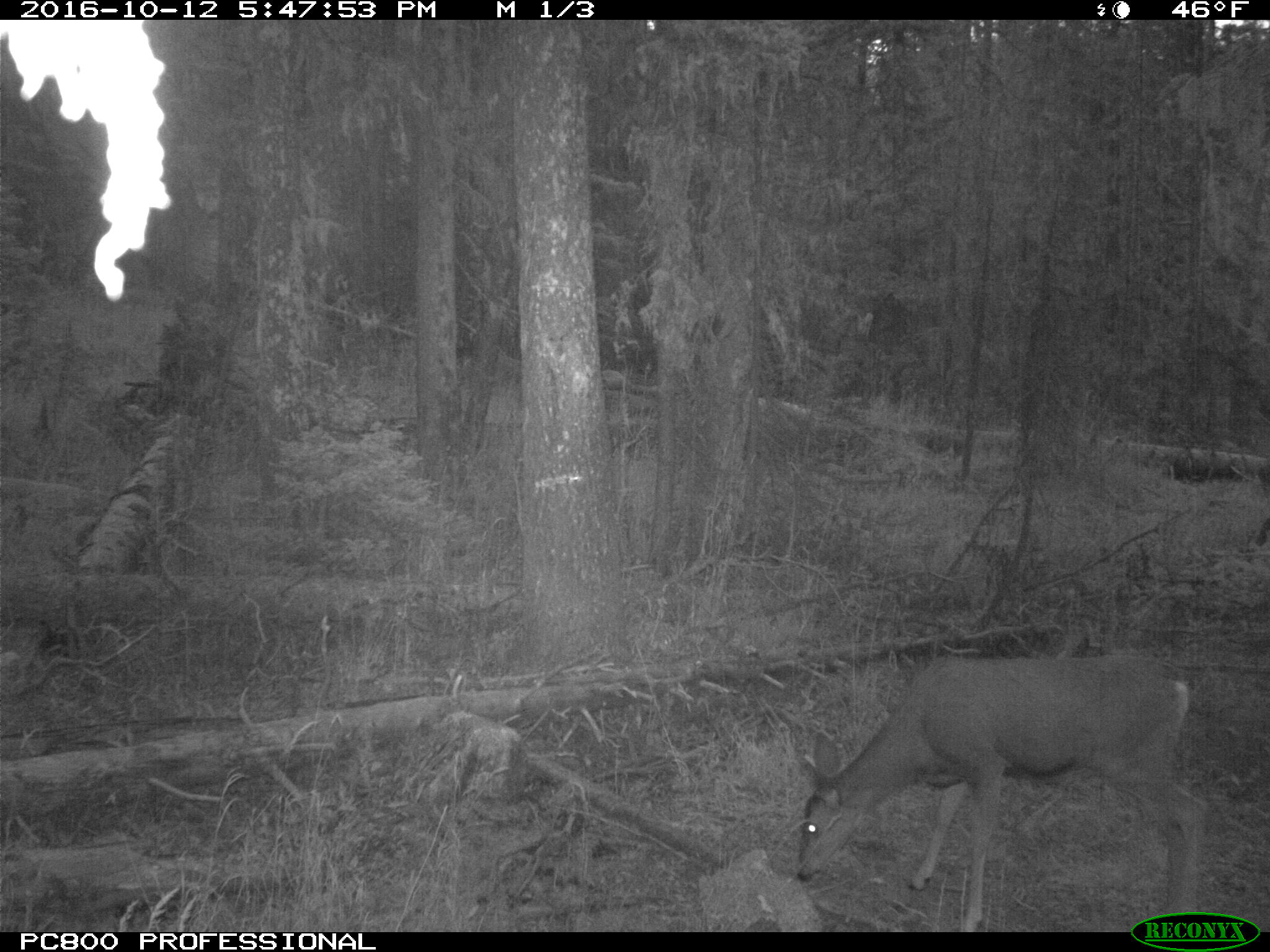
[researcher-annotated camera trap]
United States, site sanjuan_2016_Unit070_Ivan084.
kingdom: Animalia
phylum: Chordata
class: Mammalia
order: Artiodactyla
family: Cervidae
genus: Odocoileus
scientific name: Odocoileus hemionus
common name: mule deer